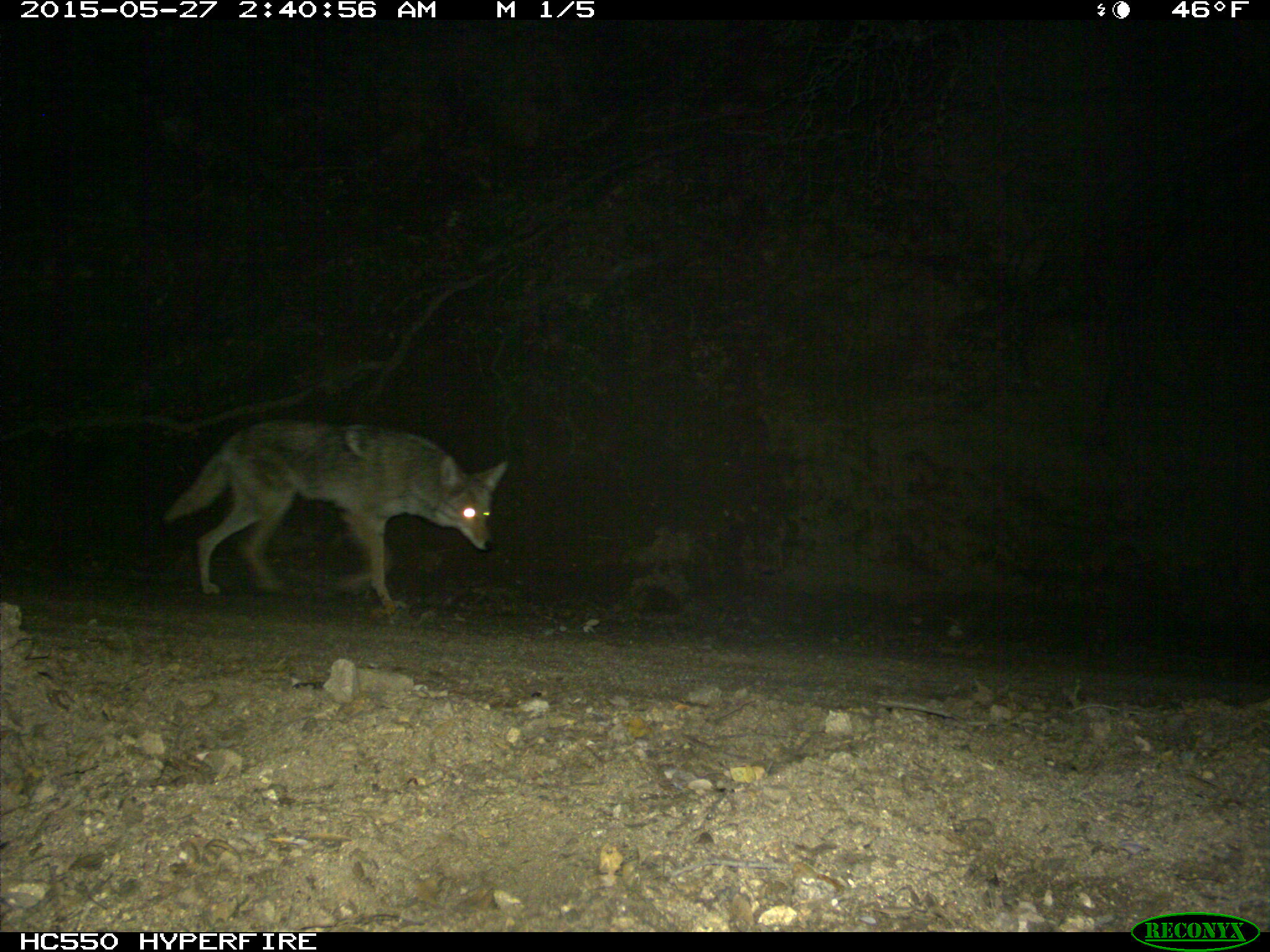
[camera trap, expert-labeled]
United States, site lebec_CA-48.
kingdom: Animalia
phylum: Chordata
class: Mammalia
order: Carnivora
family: Canidae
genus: Canis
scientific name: Canis latrans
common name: coyote